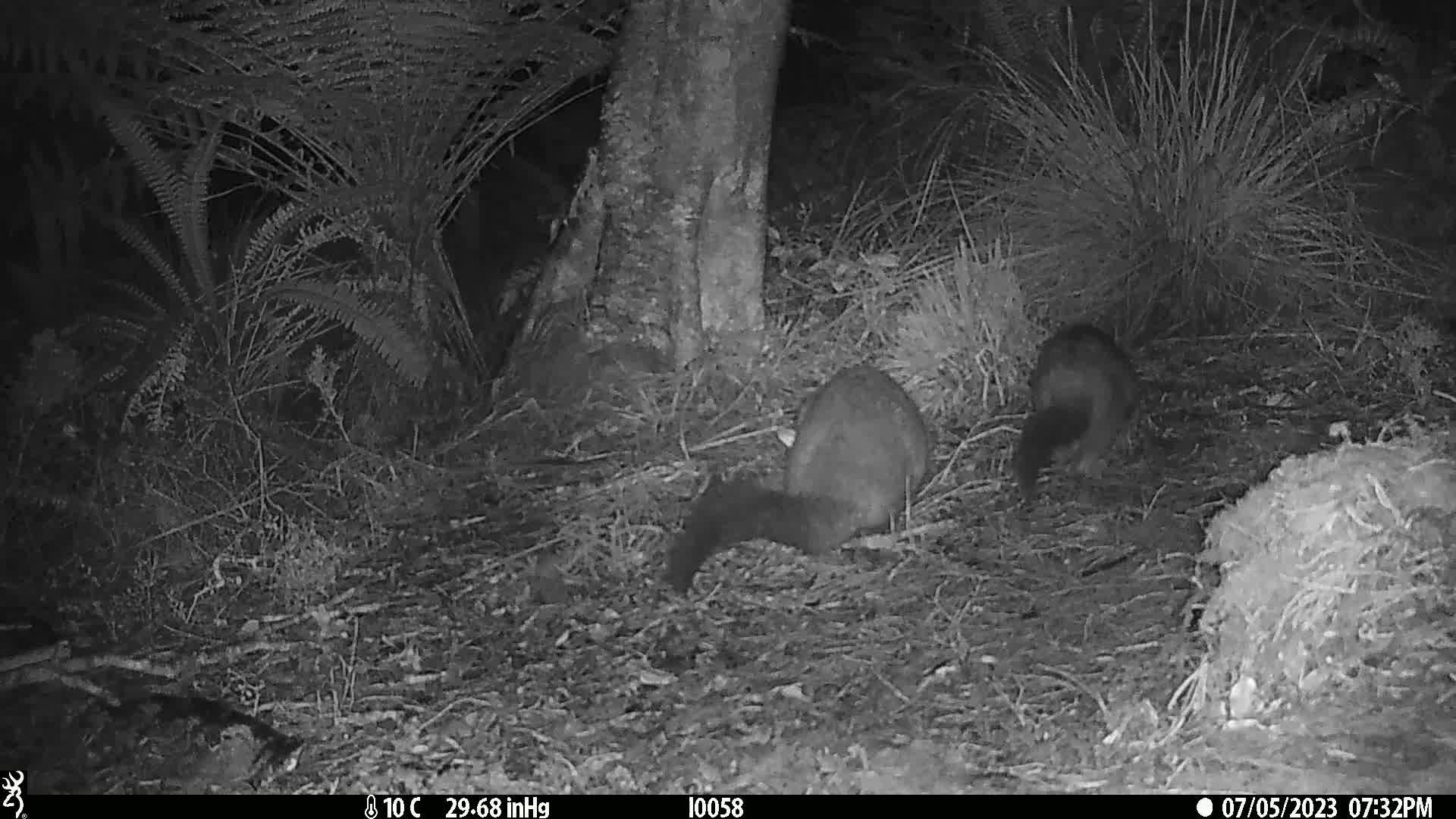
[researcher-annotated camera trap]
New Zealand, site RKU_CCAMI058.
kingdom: Animalia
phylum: Chordata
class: Mammalia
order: Diprotodontia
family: Phalangeridae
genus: Trichosurus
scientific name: Trichosurus vulpecula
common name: common brushtail possum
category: possum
Possum (common brushtail possum) (Trichosurus vulpecula).